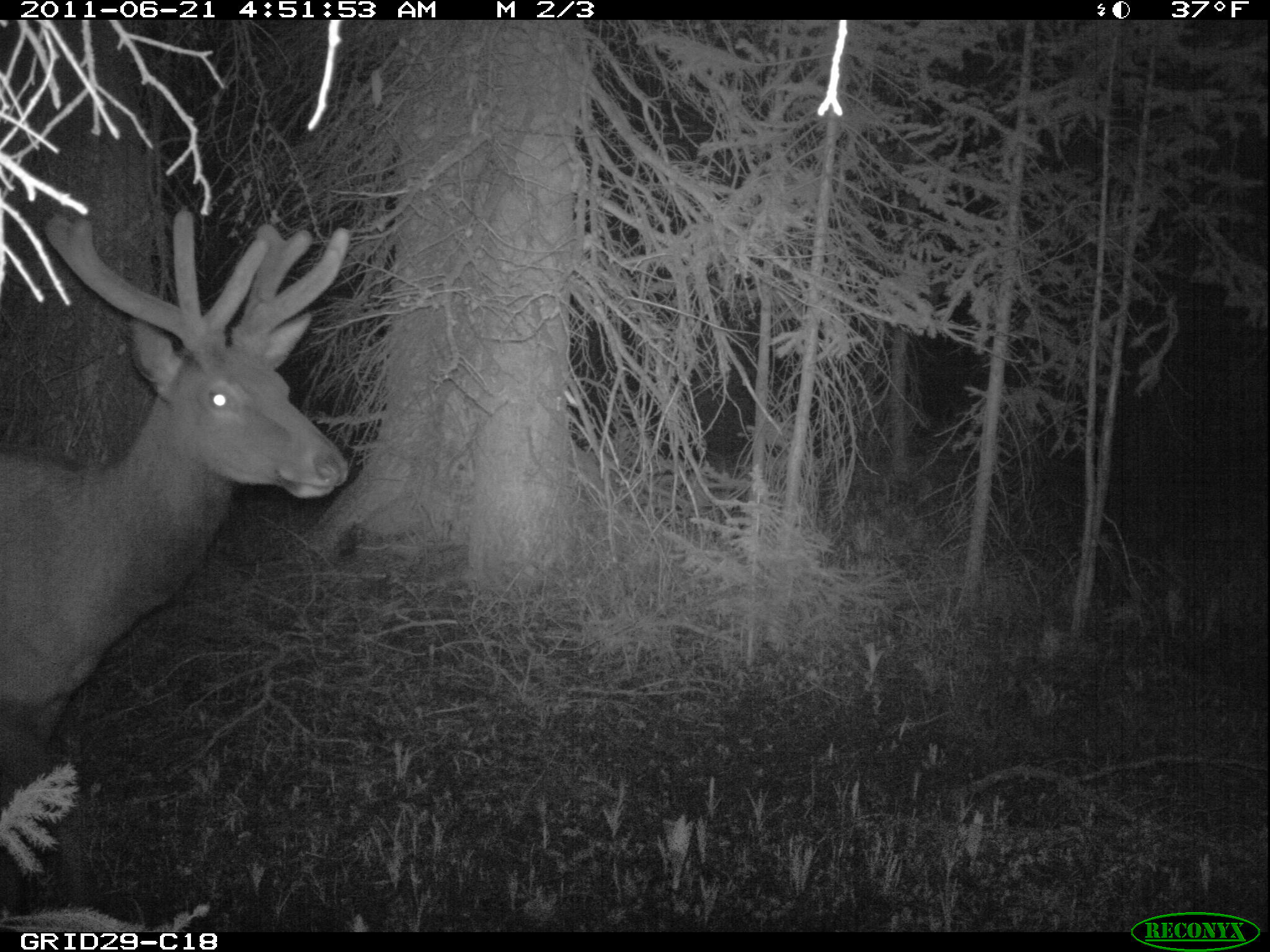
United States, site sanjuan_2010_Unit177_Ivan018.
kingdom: Animalia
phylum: Chordata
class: Mammalia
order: Artiodactyla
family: Cervidae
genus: Cervus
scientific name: Cervus elaphus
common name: red deer